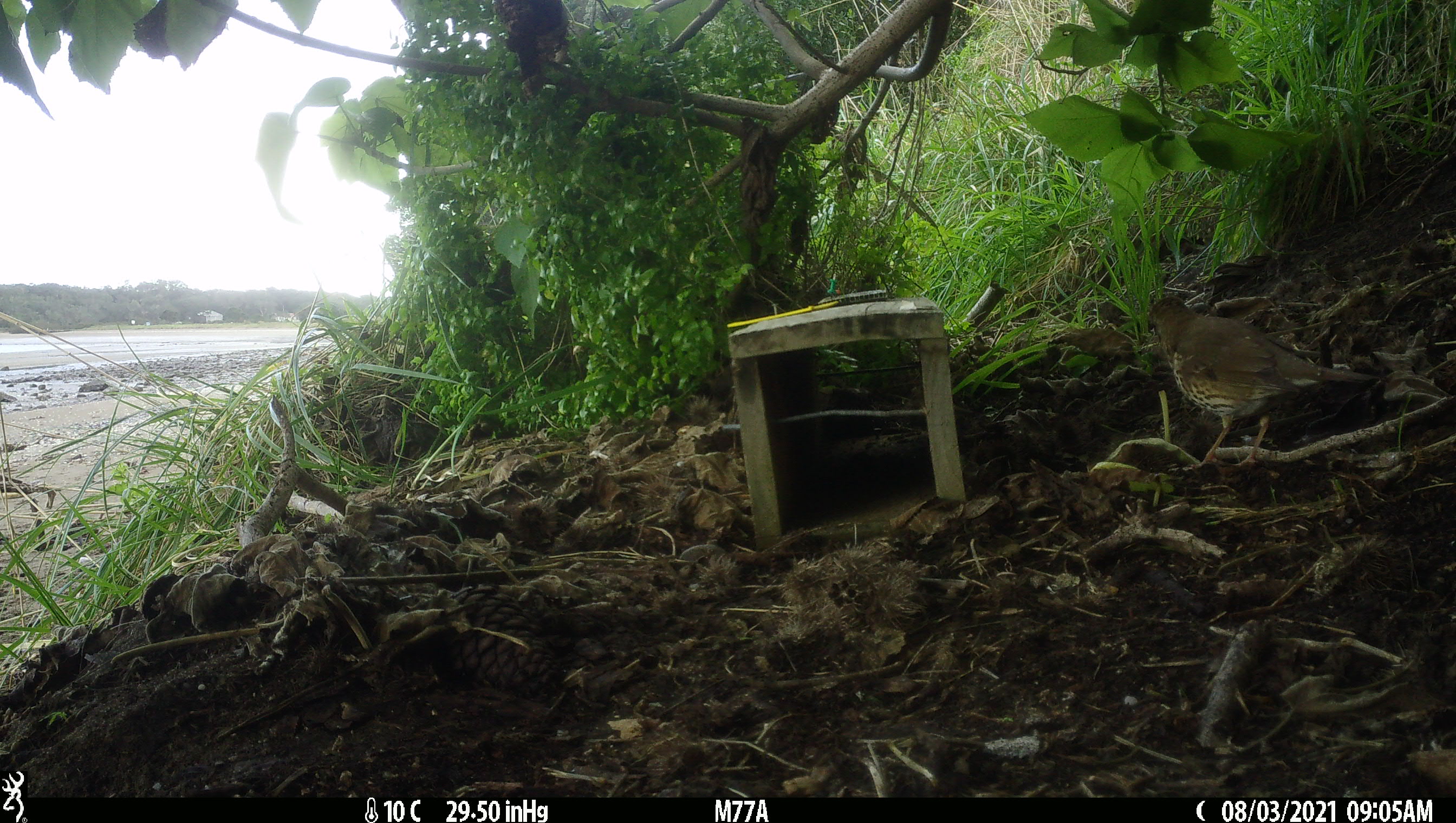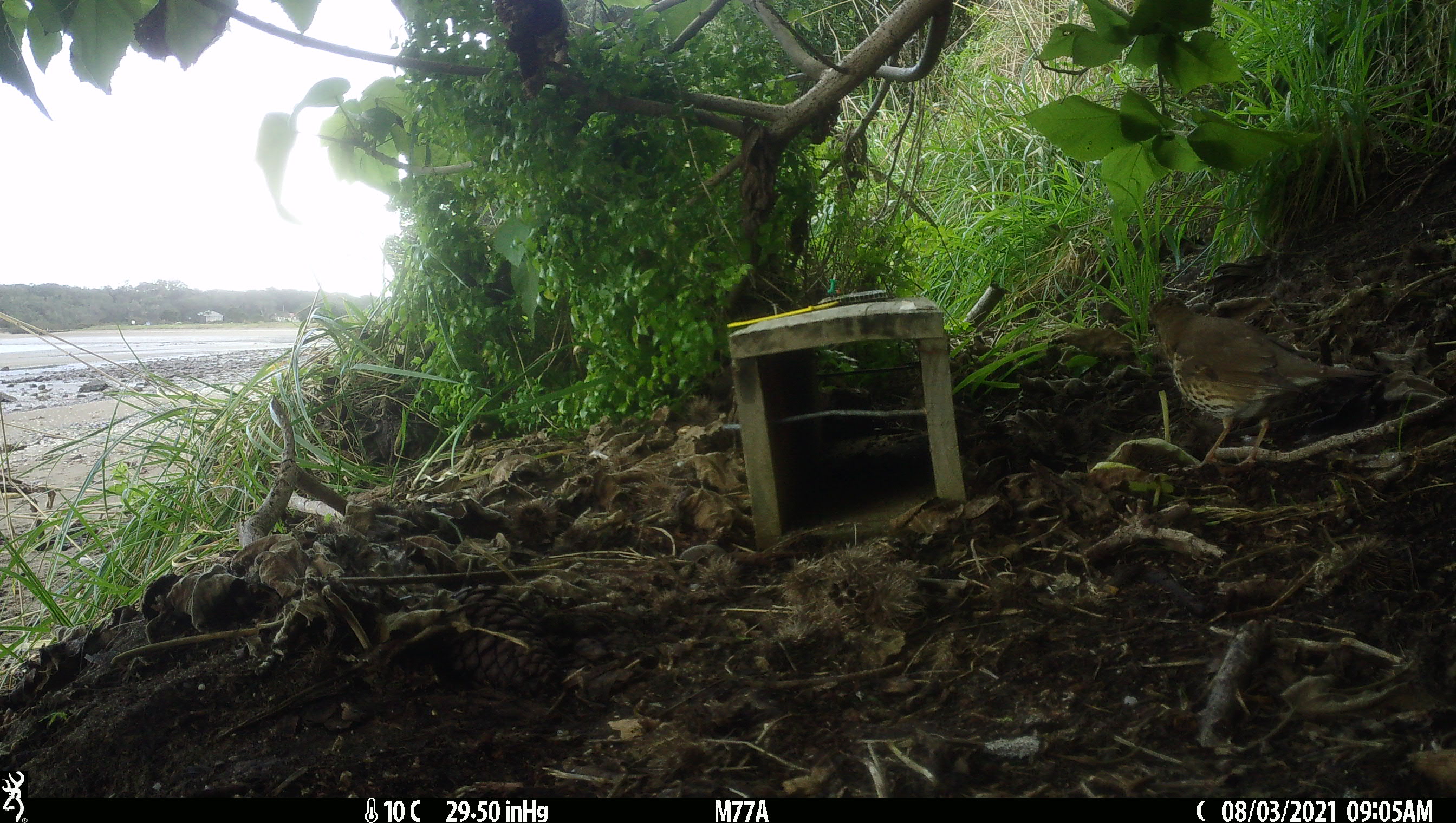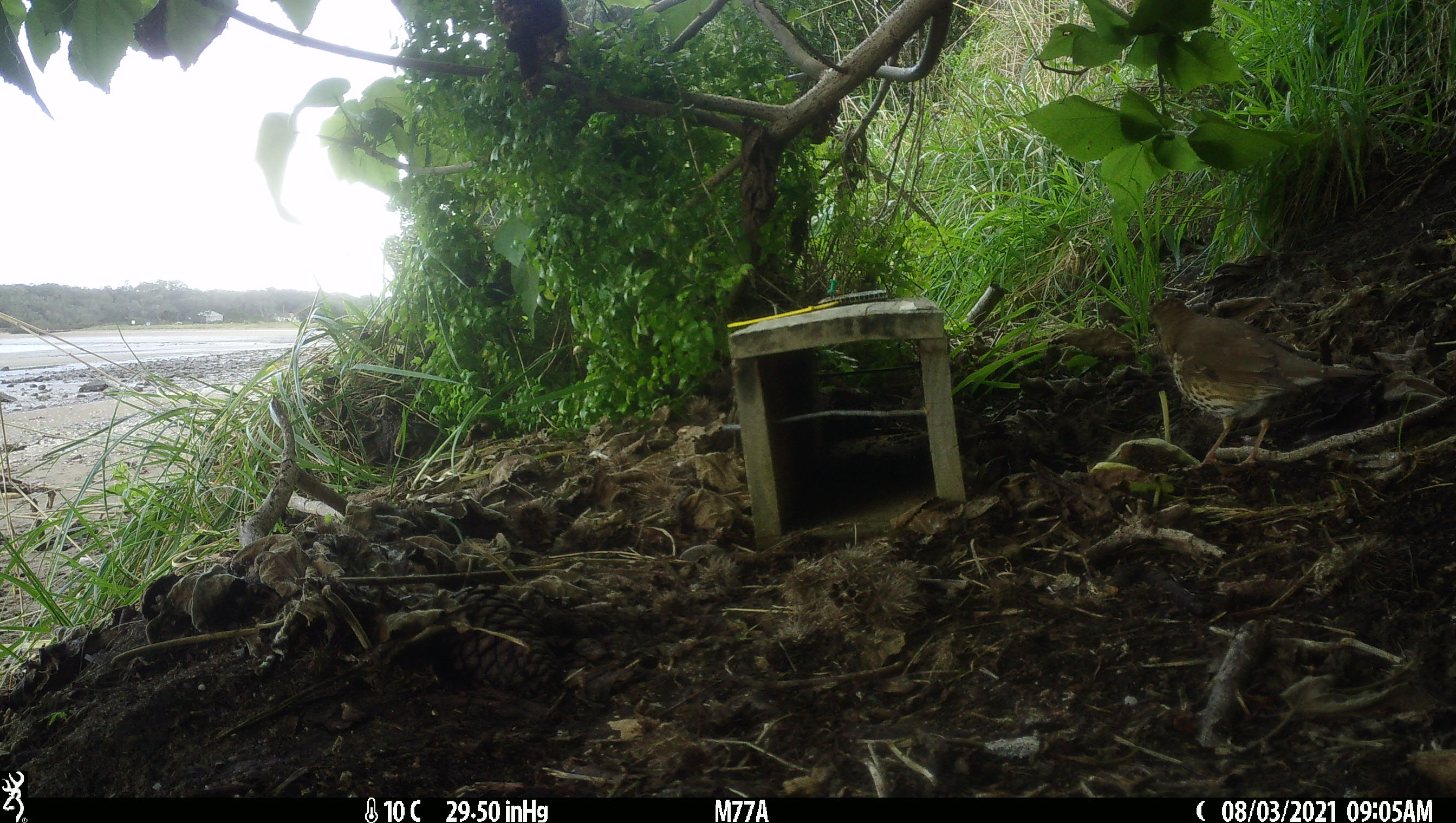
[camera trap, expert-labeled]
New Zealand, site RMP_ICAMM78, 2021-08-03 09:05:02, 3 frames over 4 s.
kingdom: Animalia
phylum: Chordata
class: Aves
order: Passeriformes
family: Turdidae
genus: Turdus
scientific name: Turdus philomelos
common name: song thrush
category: thrush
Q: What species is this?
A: Thrush (song thrush) (Turdus philomelos).